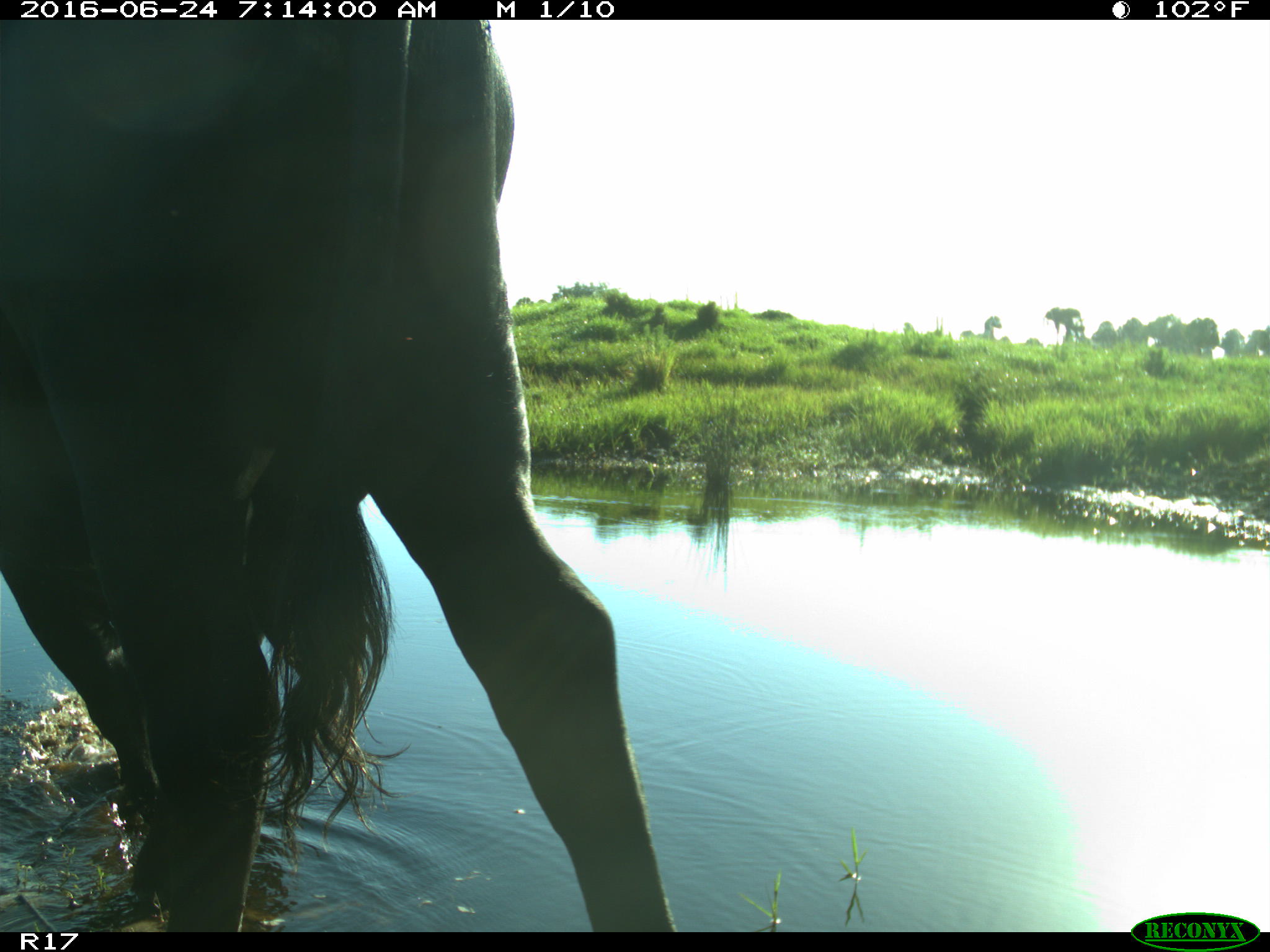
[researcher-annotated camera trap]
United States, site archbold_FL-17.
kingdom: Animalia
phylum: Chordata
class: Mammalia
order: Artiodactyla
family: Bovidae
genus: Bos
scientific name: Bos taurus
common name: domestic cow